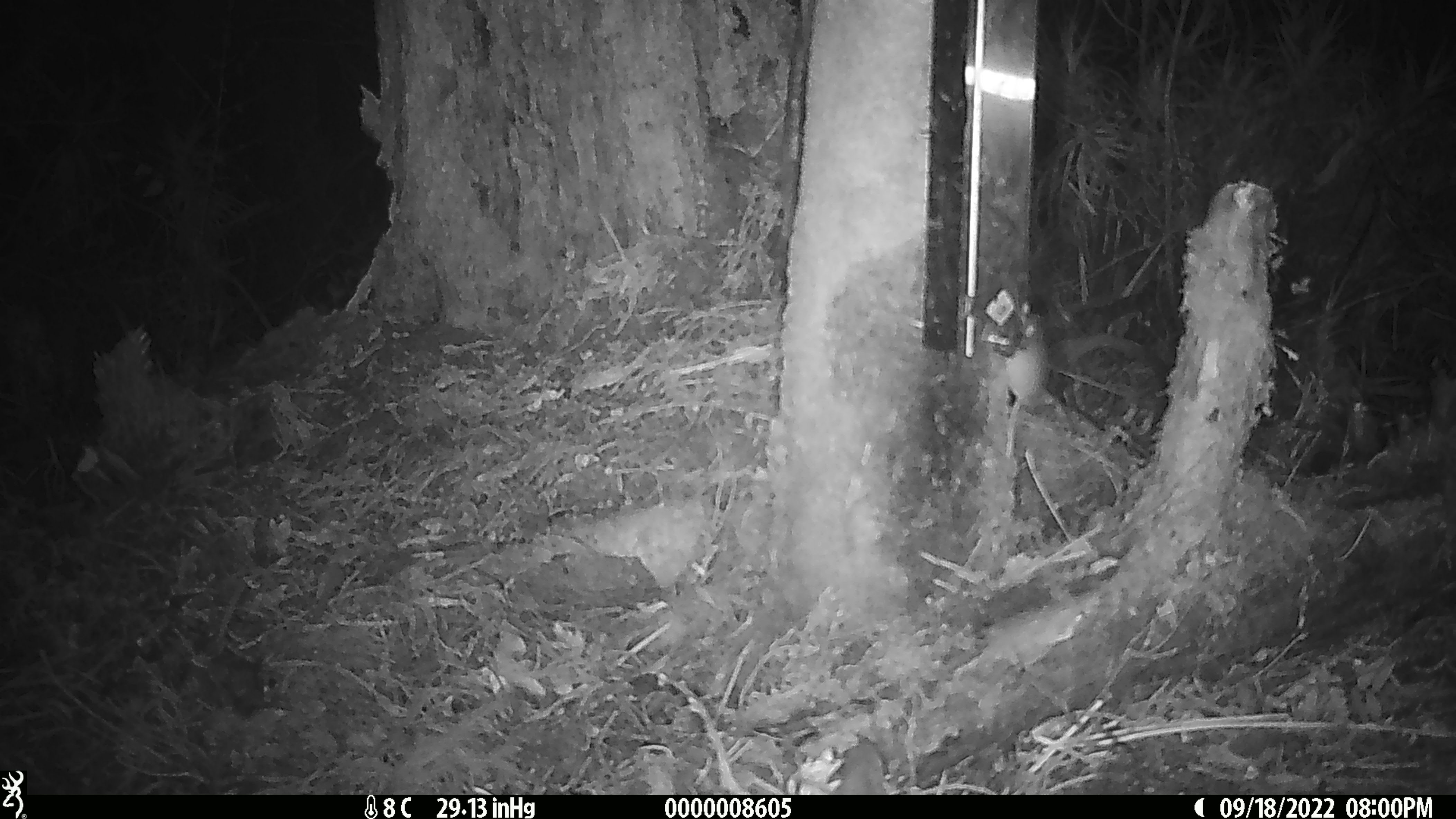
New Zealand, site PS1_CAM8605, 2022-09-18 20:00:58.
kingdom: Animalia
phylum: Chordata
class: Mammalia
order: Rodentia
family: Muridae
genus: Mus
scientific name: Mus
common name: mouse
Mouse (Mus).